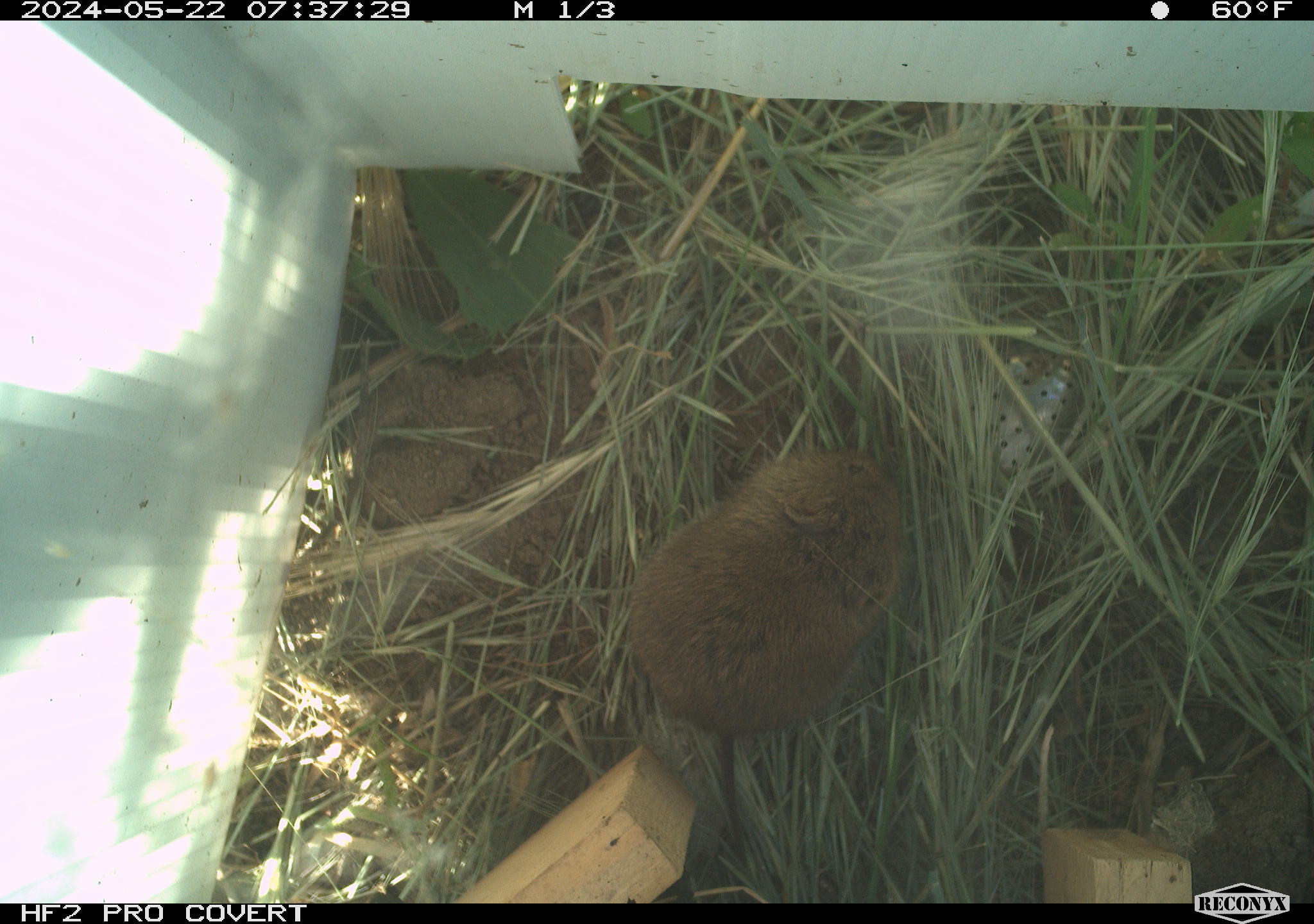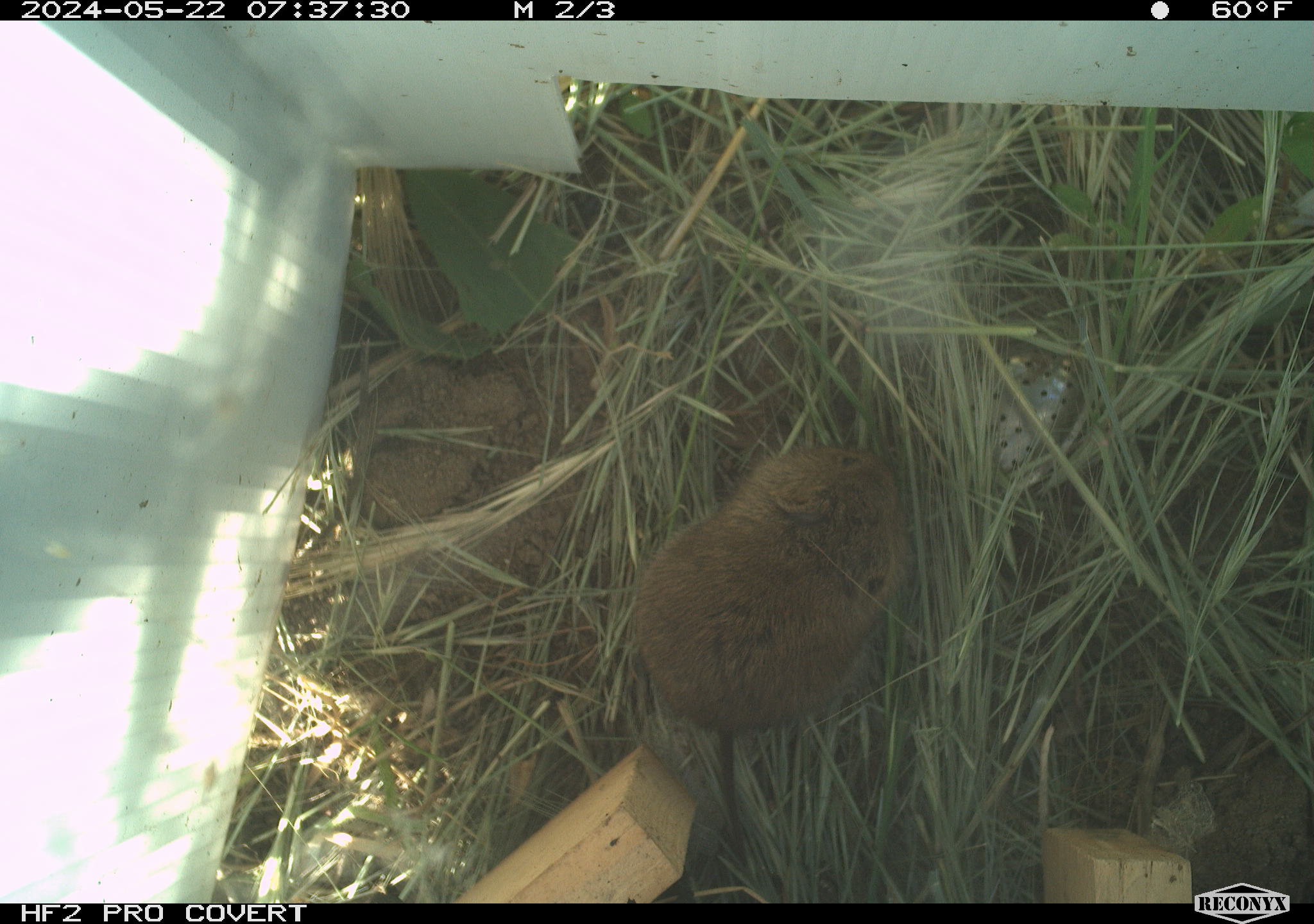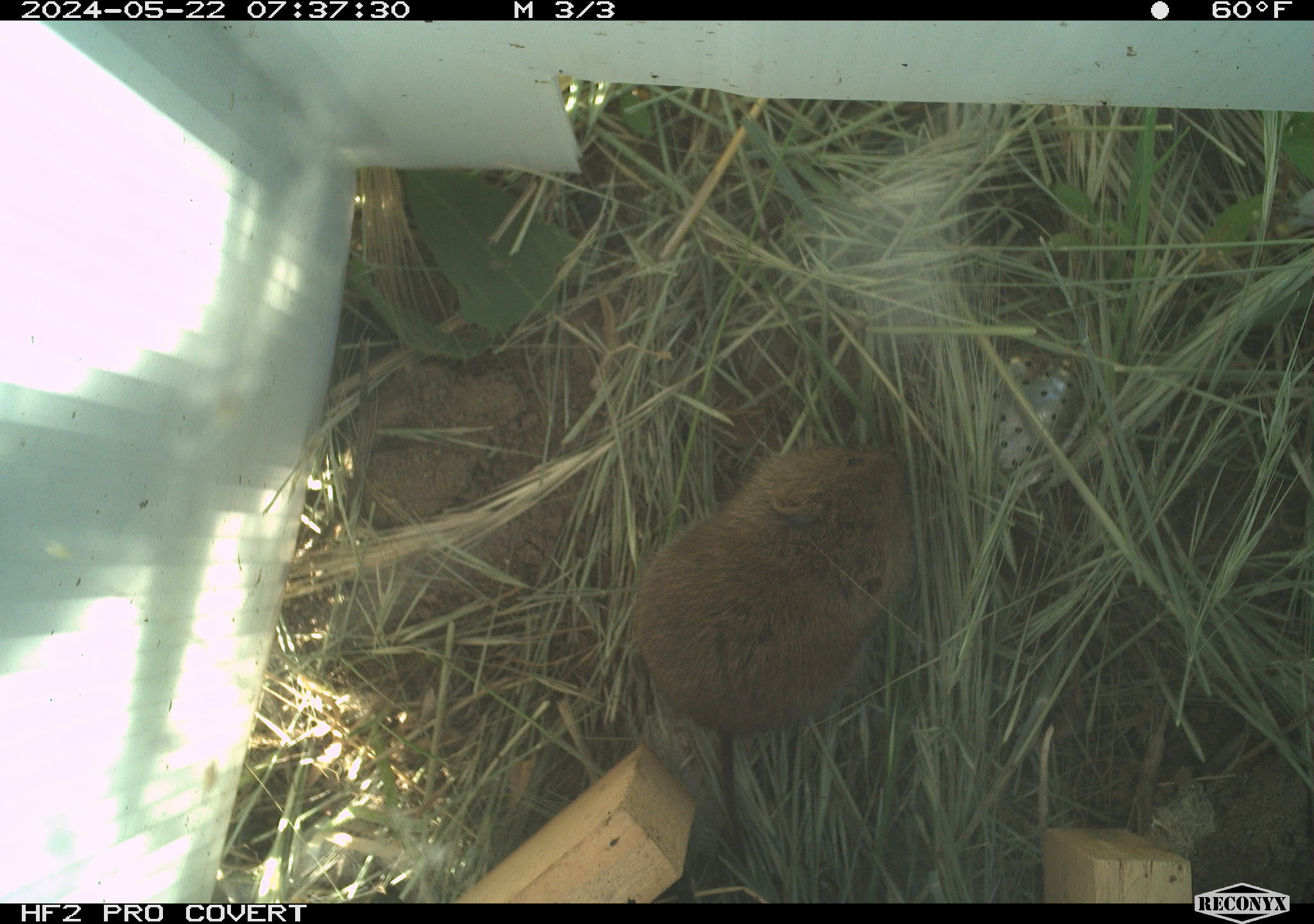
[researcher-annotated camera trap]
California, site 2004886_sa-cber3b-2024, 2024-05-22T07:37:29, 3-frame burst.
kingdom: Animalia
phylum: Chordata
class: Mammalia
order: Rodentia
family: Cricetidae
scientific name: Arvicolinae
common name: voles, lemmings, and muskrats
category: arvicolinae subfamily